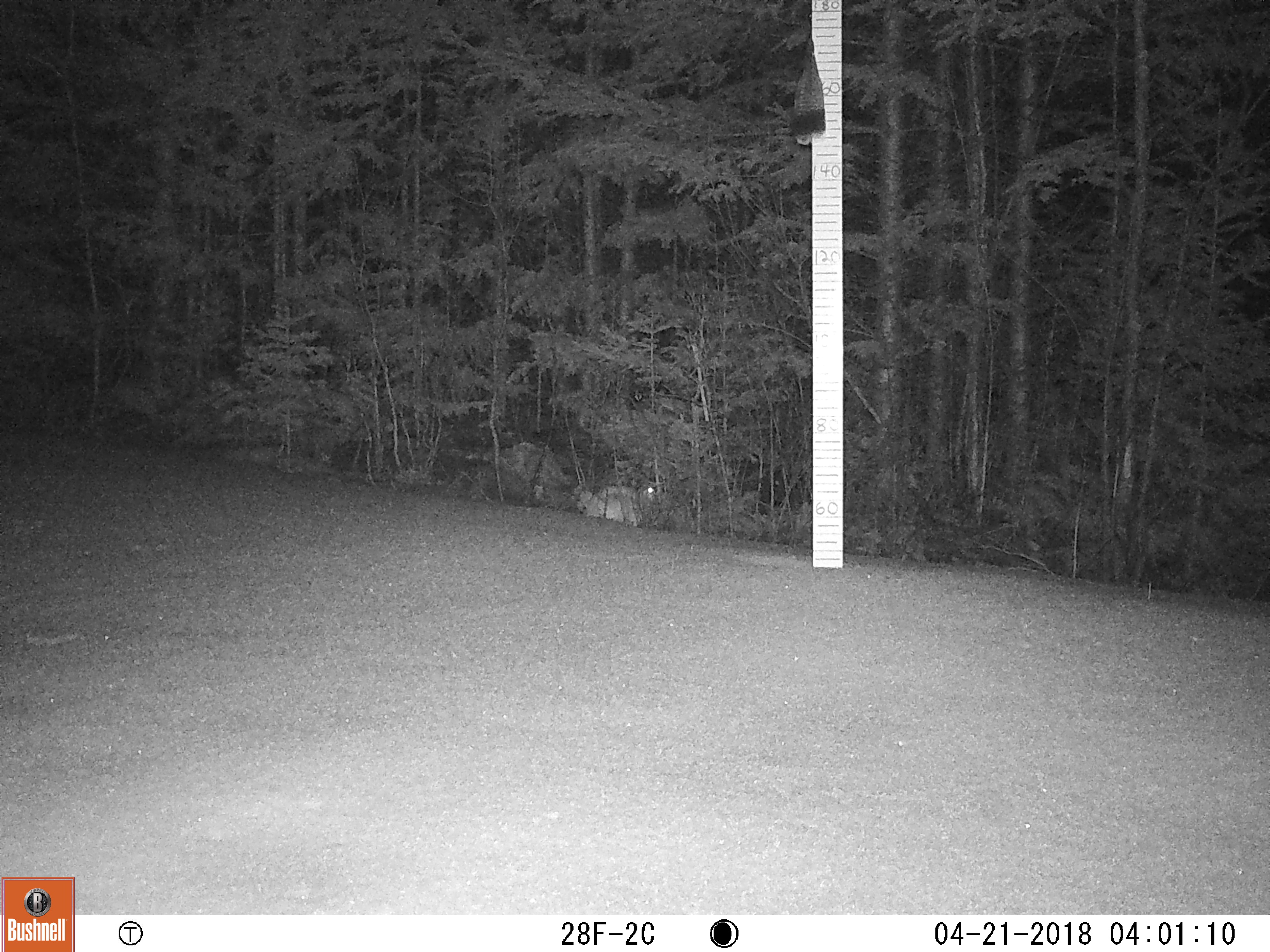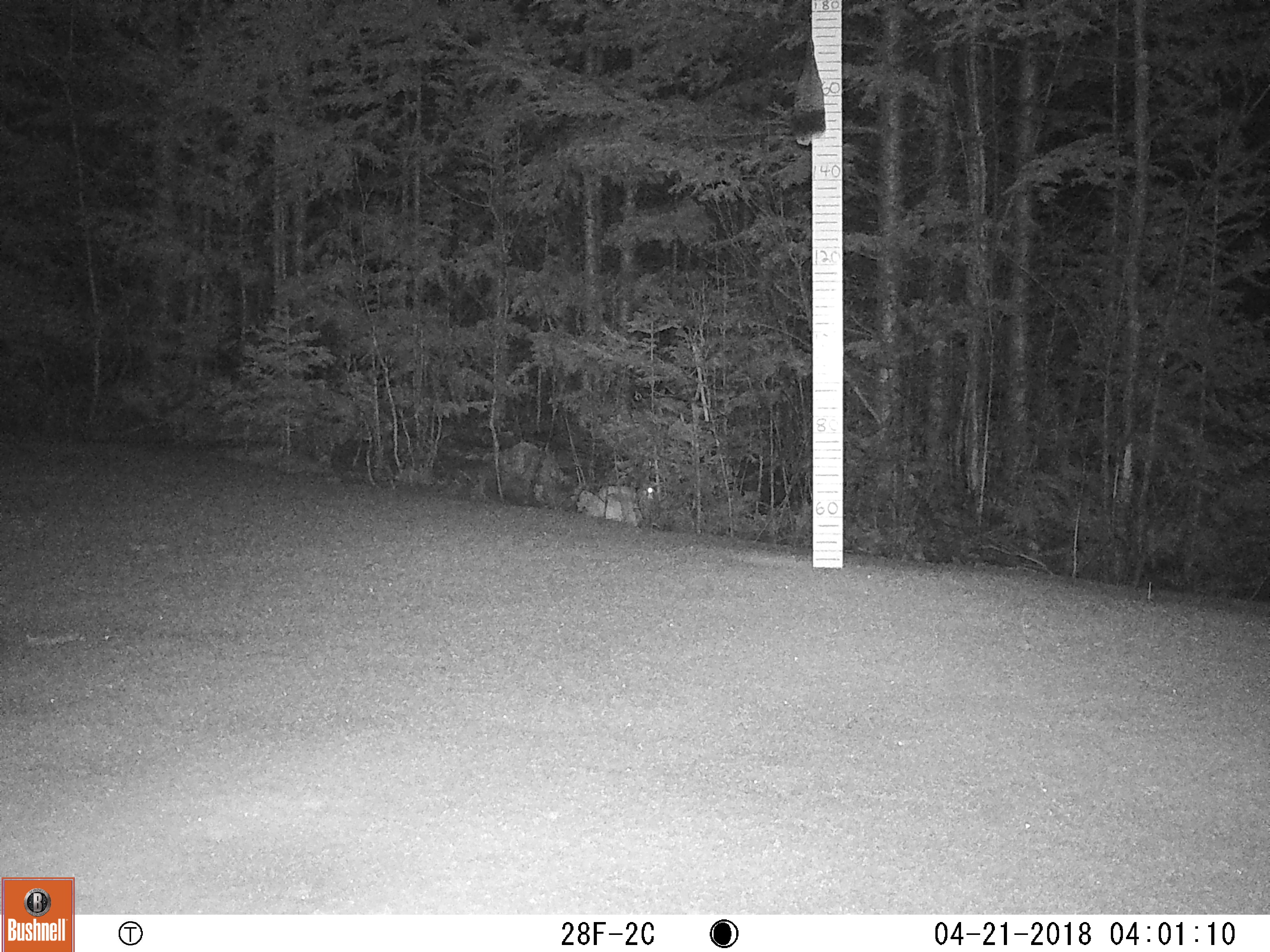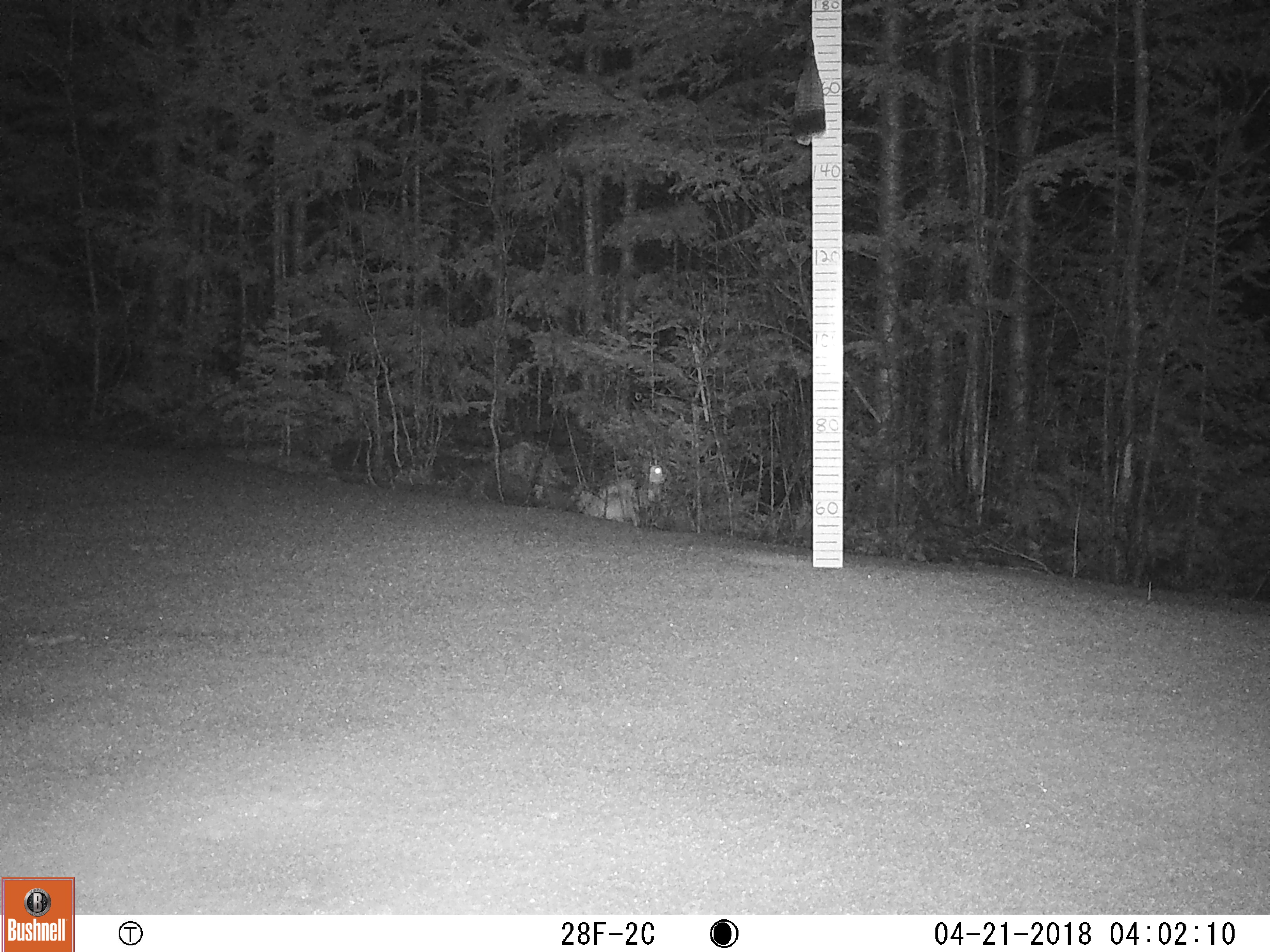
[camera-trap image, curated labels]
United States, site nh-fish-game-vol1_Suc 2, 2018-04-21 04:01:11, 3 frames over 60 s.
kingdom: Animalia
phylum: Chordata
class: Mammalia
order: Lagomorpha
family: Leporidae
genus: Lepus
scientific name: Lepus americanus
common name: snowshoe hare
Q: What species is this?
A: Snowshoe hare (Lepus americanus).